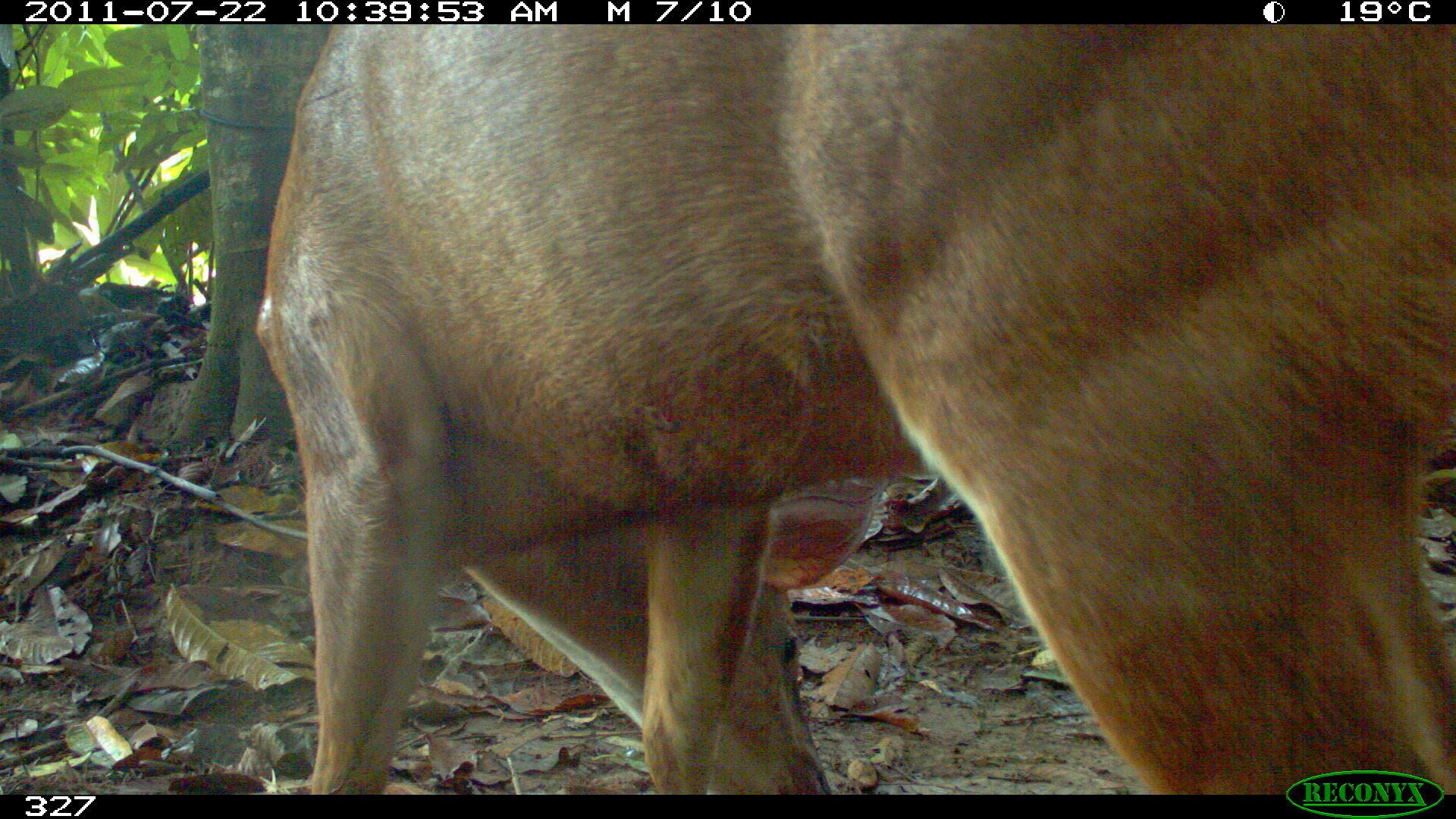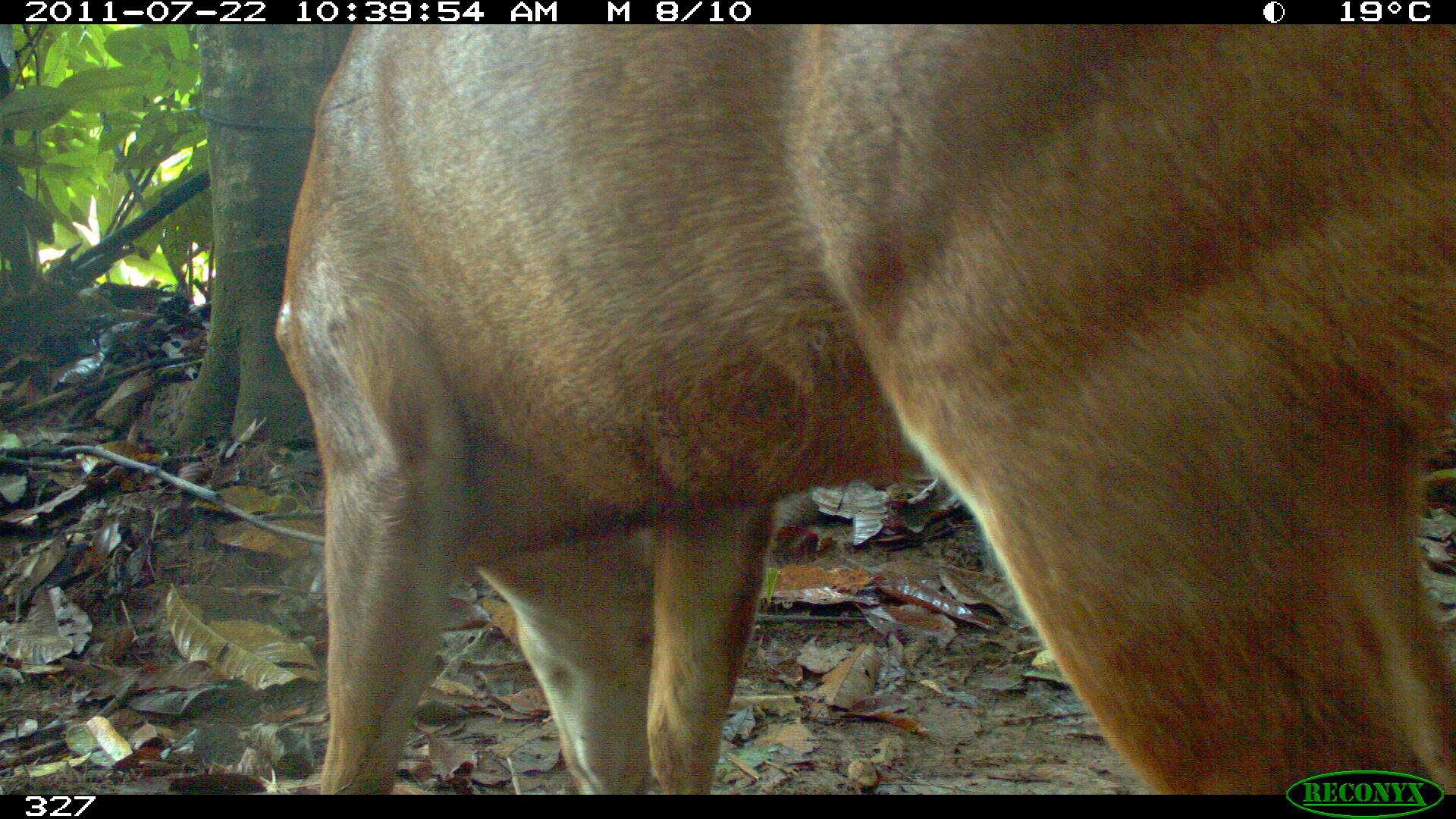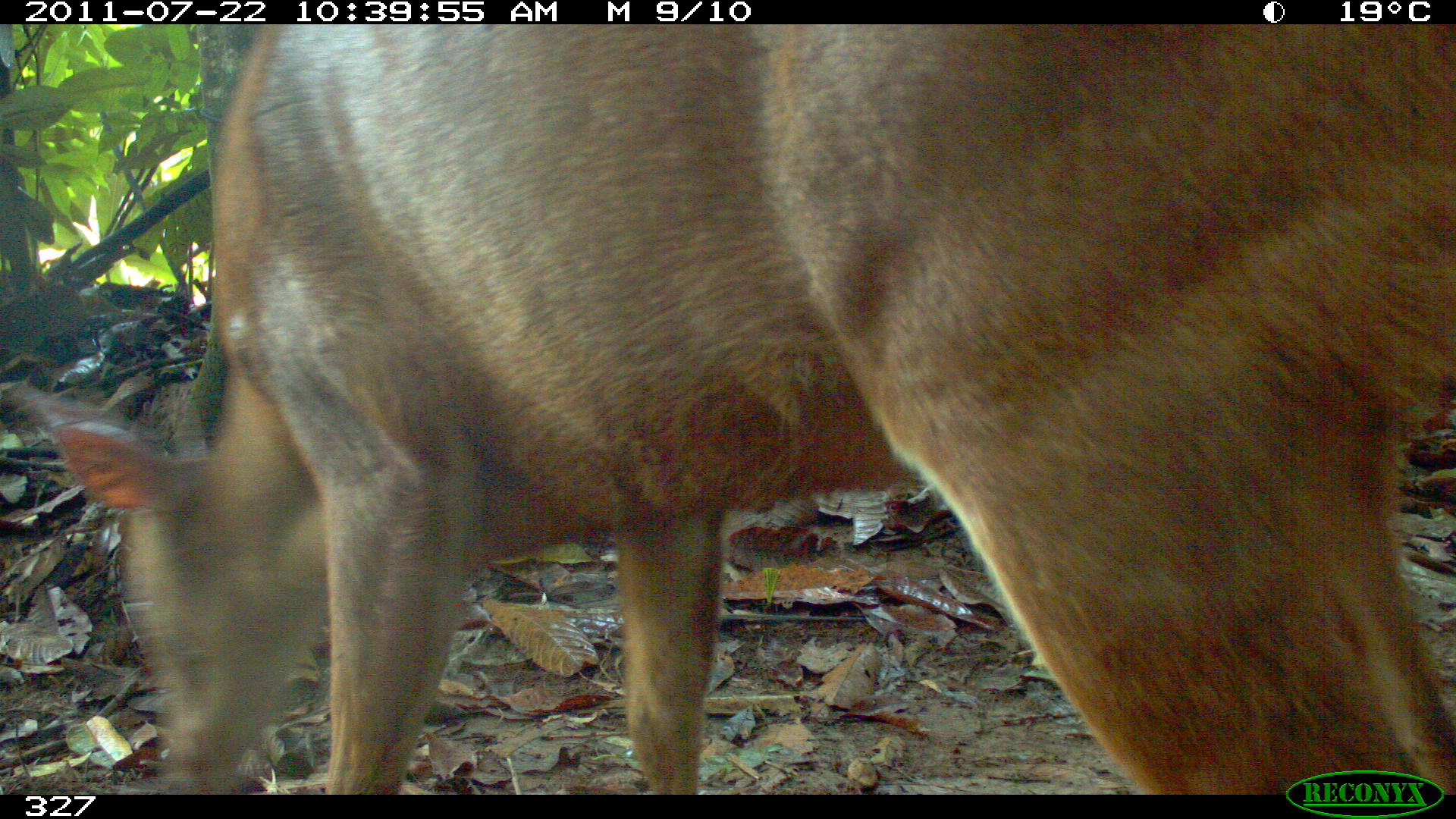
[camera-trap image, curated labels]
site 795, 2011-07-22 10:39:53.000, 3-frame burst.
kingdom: Animalia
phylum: Chordata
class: Mammalia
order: Artiodactyla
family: Cervidae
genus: Mazama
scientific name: Mazama americana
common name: red brocket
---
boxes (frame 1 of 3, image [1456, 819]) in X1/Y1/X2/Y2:
mazama americana: 254/24/1455/795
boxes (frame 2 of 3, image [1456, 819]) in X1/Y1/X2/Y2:
mazama americana: 269/21/1454/795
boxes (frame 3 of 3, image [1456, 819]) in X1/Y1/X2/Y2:
mazama americana: 15/24/1455/793